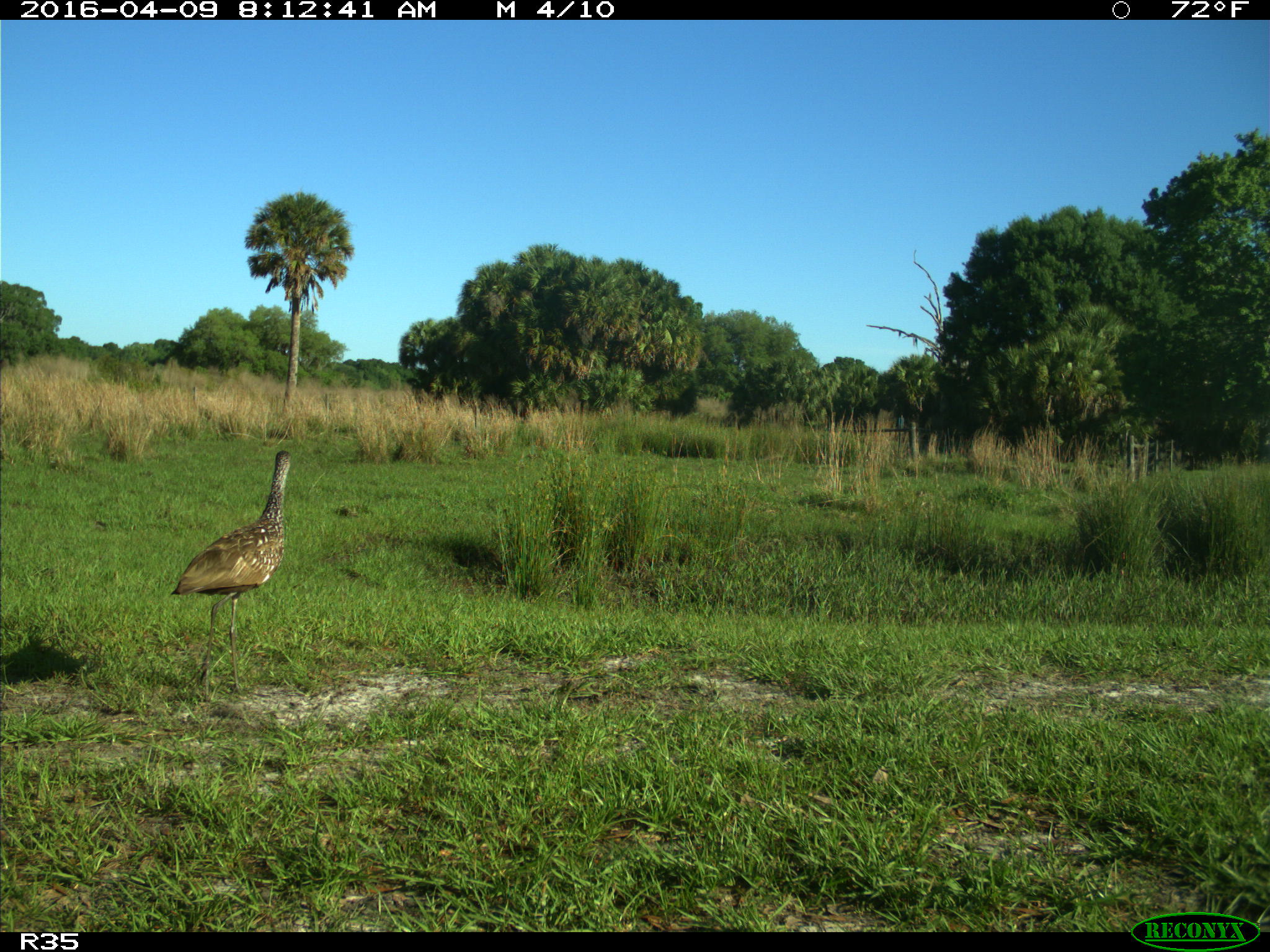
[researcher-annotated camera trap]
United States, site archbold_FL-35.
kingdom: Animalia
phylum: Chordata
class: Aves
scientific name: Aves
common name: birds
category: unidentified bird